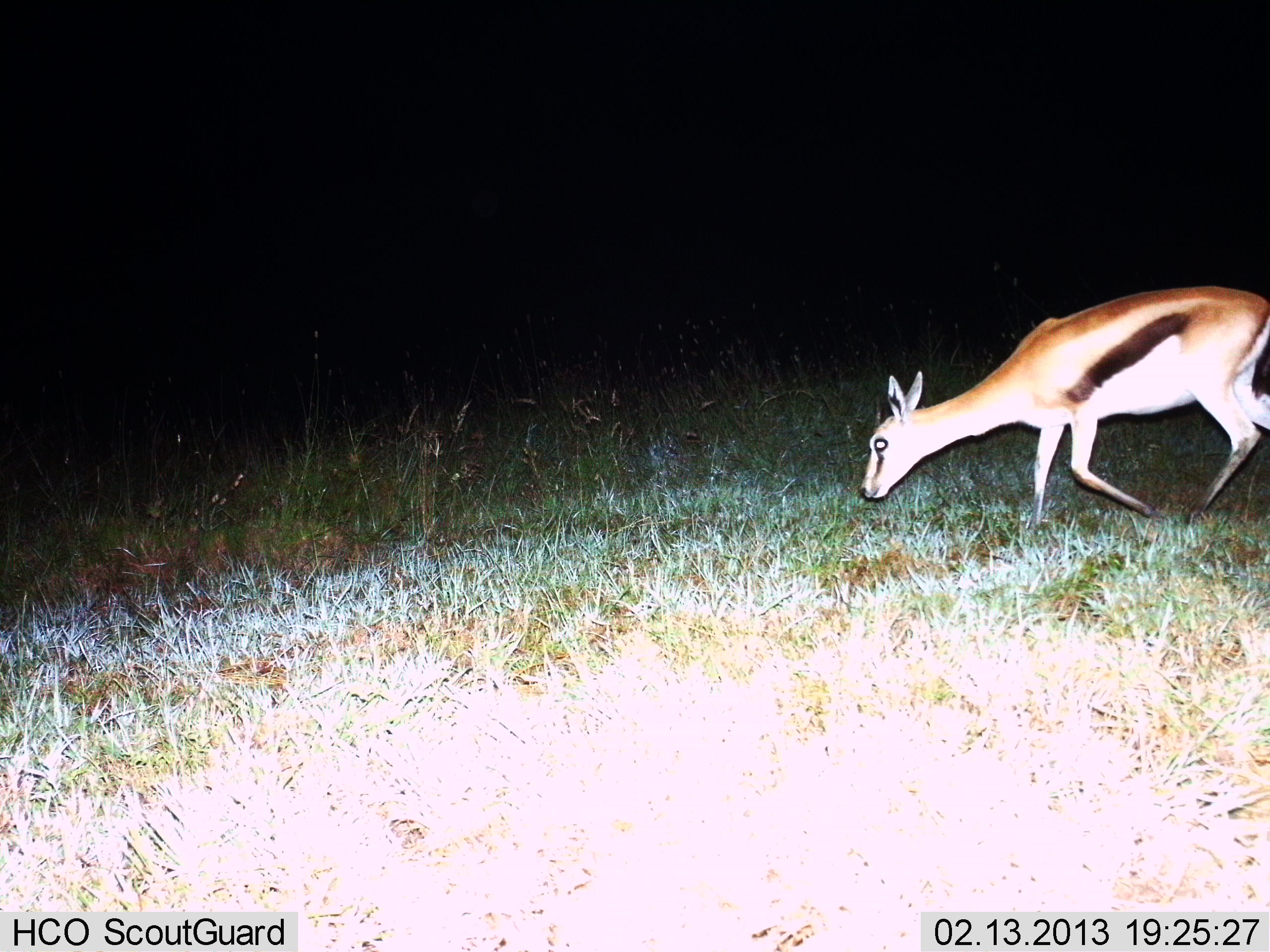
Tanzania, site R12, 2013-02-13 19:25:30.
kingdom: Animalia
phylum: Chordata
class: Mammalia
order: Artiodactyla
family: Bovidae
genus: Eudorcas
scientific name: Eudorcas thomsonii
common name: thomson's gazelle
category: gazellethomsons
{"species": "gazellethomsons (thomson's gazelle) (Eudorcas thomsonii)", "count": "1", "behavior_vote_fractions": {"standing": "8%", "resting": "0%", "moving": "72%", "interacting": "0%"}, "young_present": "8%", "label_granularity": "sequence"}